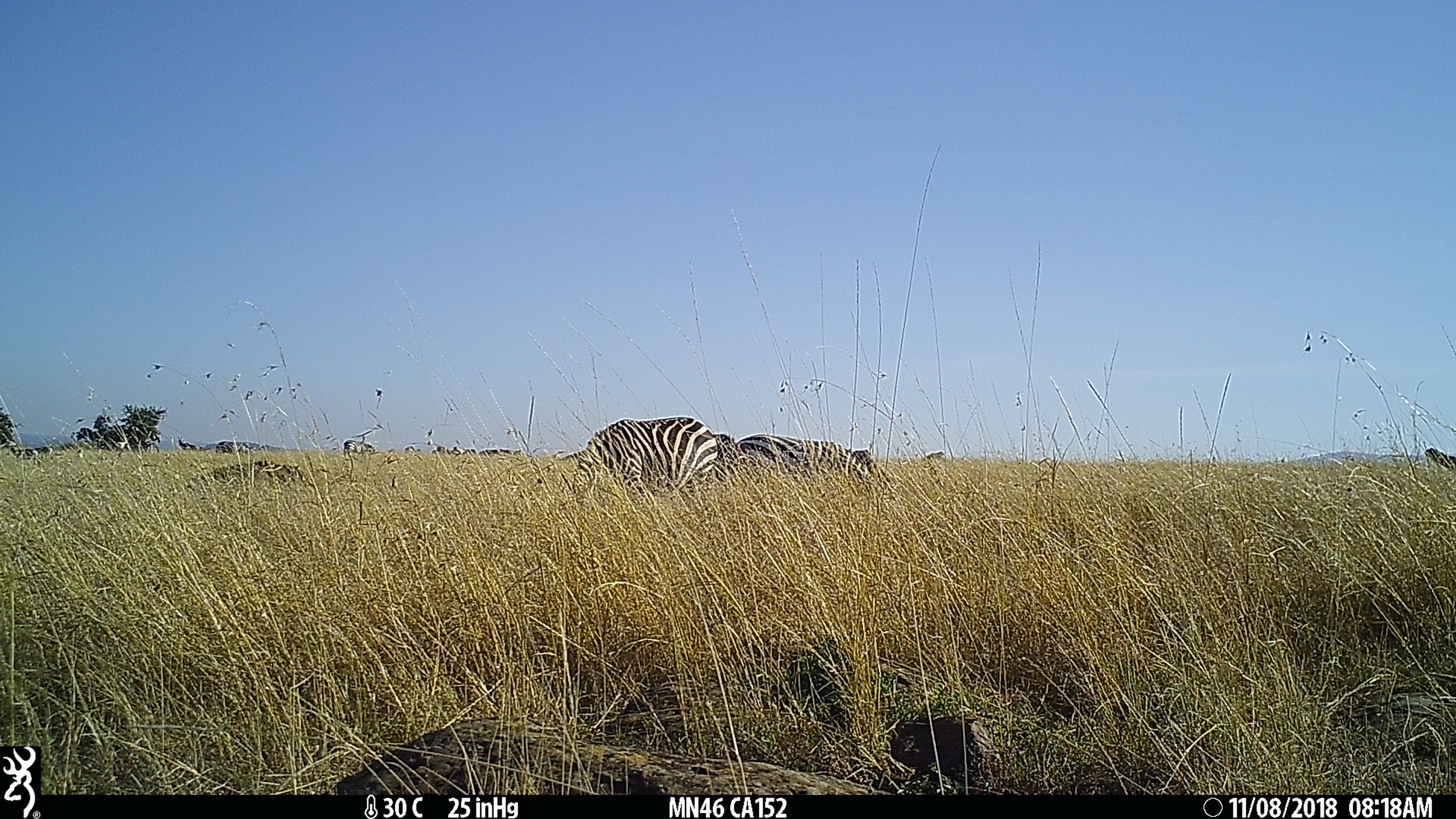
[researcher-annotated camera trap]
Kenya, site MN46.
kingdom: Animalia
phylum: Chordata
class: Mammalia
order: Perissodactyla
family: Equidae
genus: Equus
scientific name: Equus quagga burchellii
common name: burchell's zebra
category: zebra